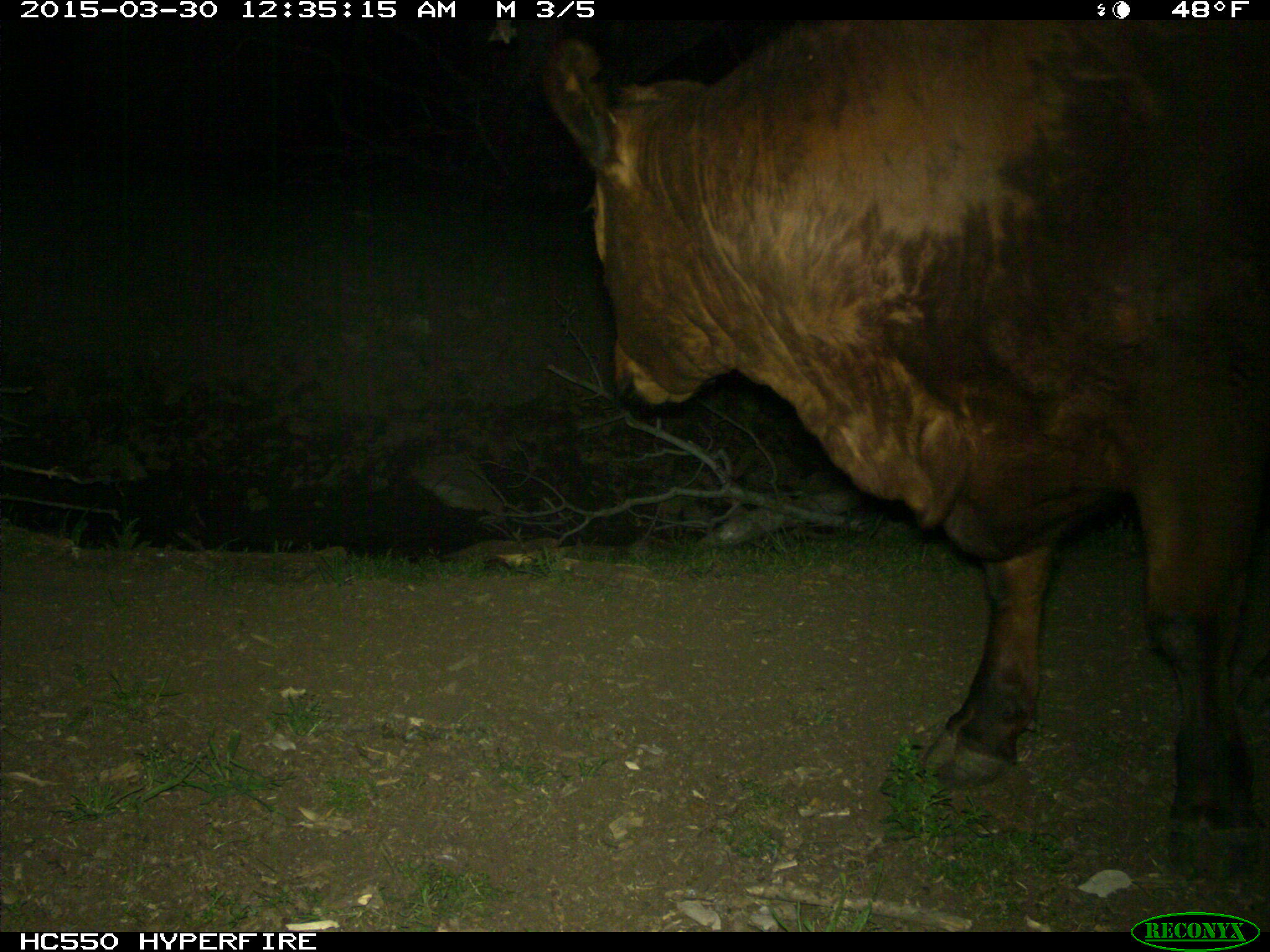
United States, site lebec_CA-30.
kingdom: Animalia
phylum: Chordata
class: Mammalia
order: Artiodactyla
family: Bovidae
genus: Bos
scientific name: Bos taurus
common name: domestic cow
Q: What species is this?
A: Bos taurus (domestic cow).